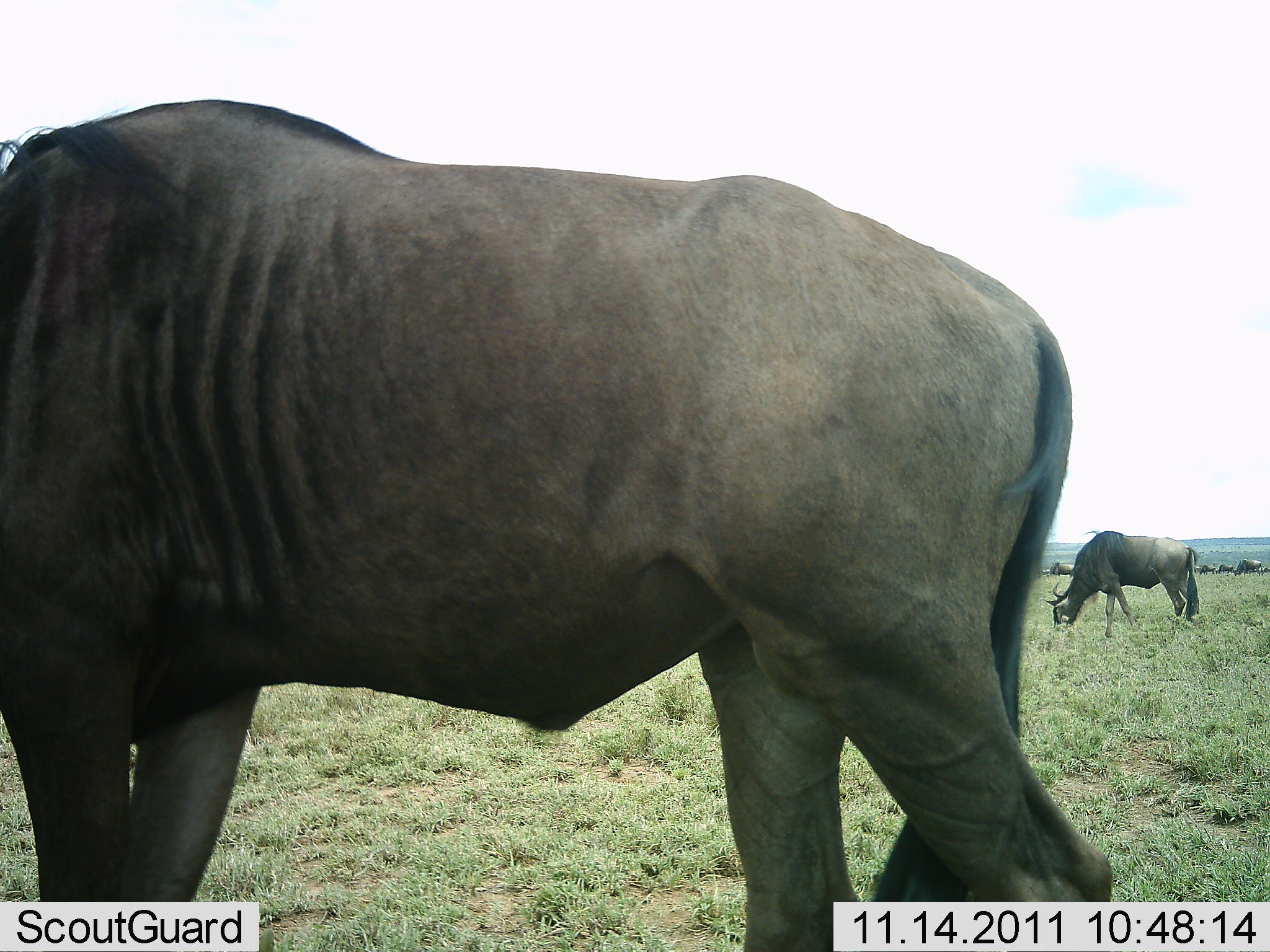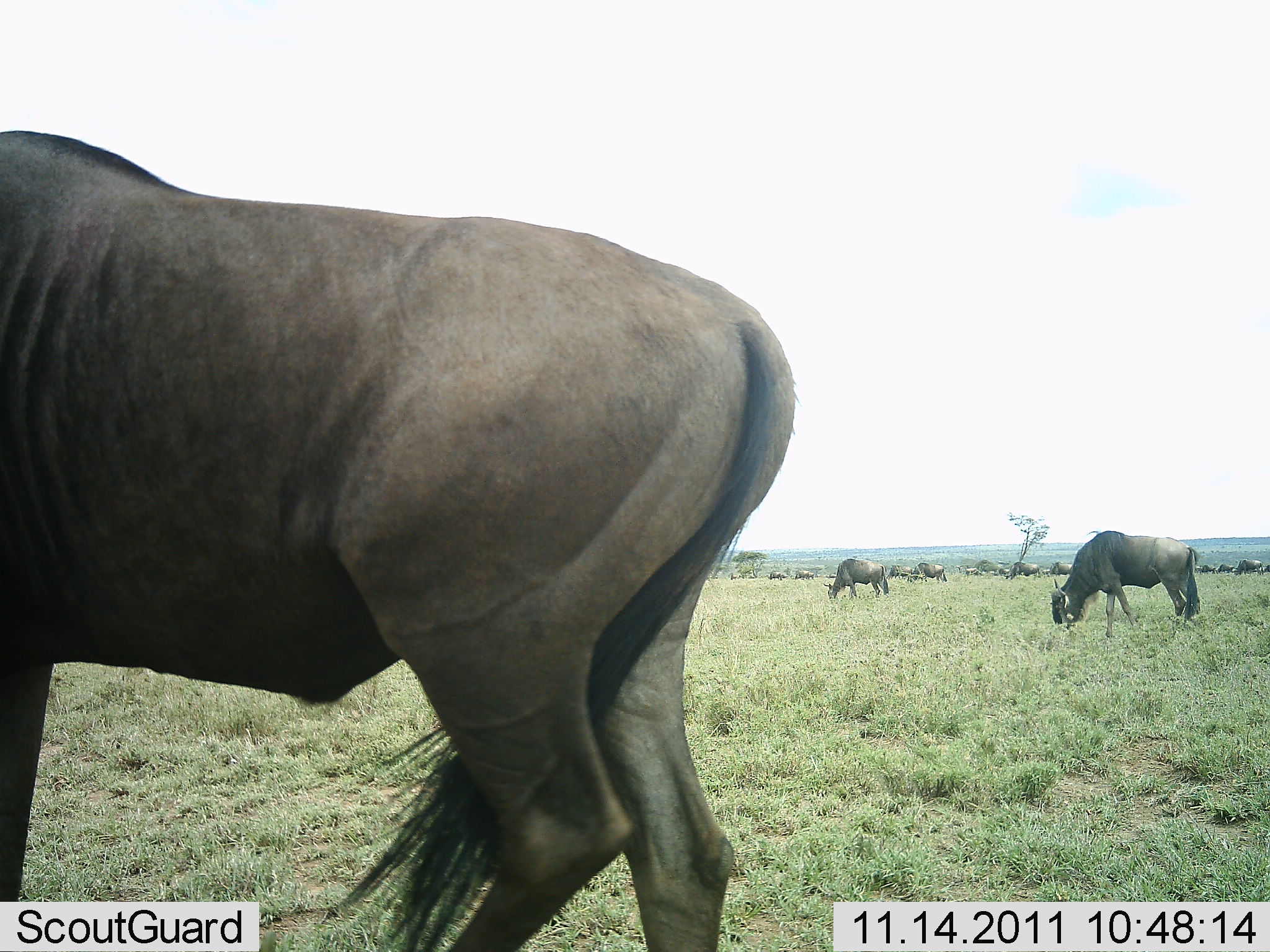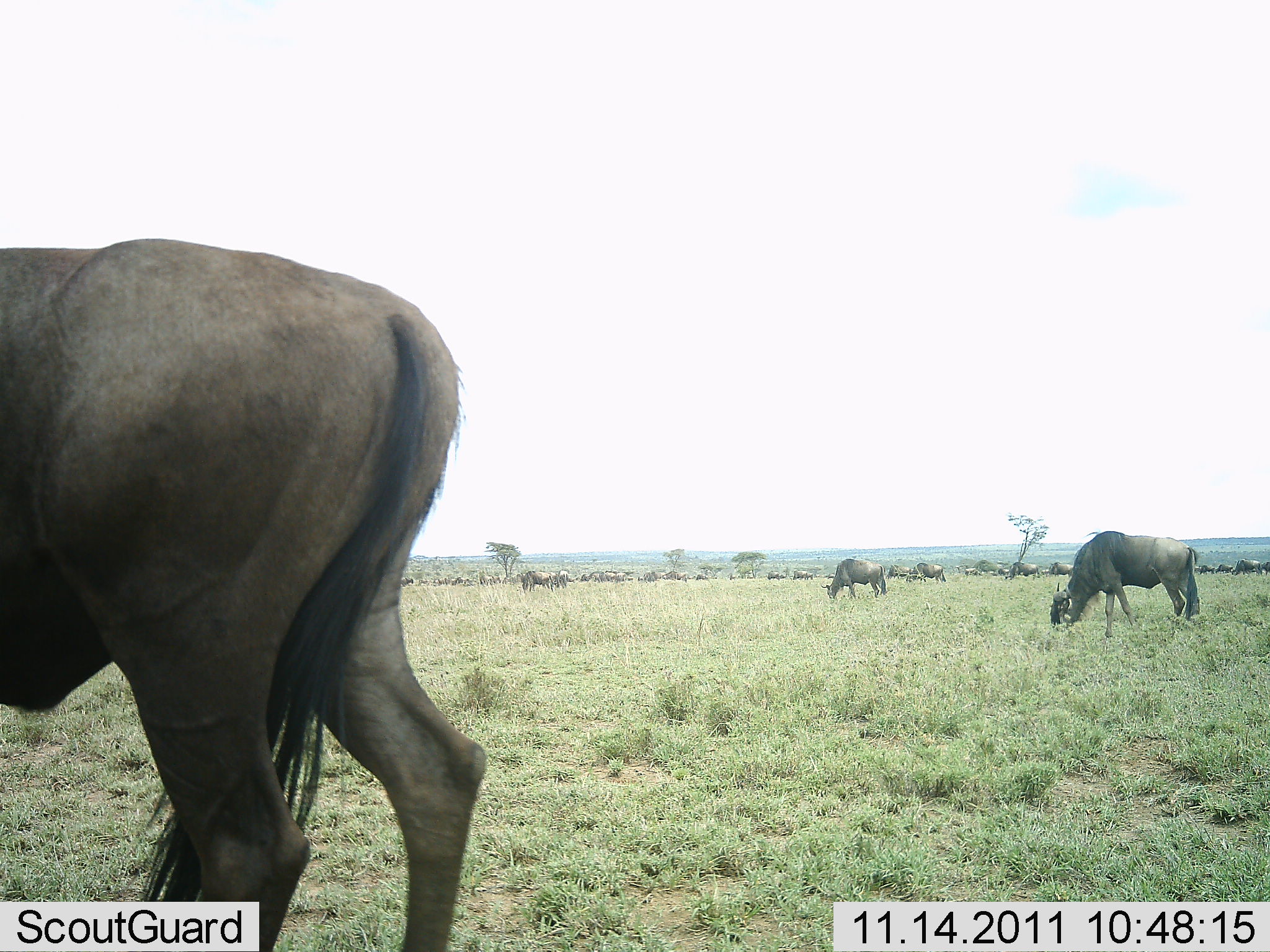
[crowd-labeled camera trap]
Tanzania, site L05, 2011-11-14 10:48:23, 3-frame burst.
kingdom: Animalia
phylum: Chordata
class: Mammalia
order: Artiodactyla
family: Bovidae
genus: Connochaetes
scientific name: Connochaetes taurinus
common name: blue wildebeest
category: wildebeest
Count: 11-50.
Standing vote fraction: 80%.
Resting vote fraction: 10%.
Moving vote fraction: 70%.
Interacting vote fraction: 0%.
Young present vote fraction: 0%.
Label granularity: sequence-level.